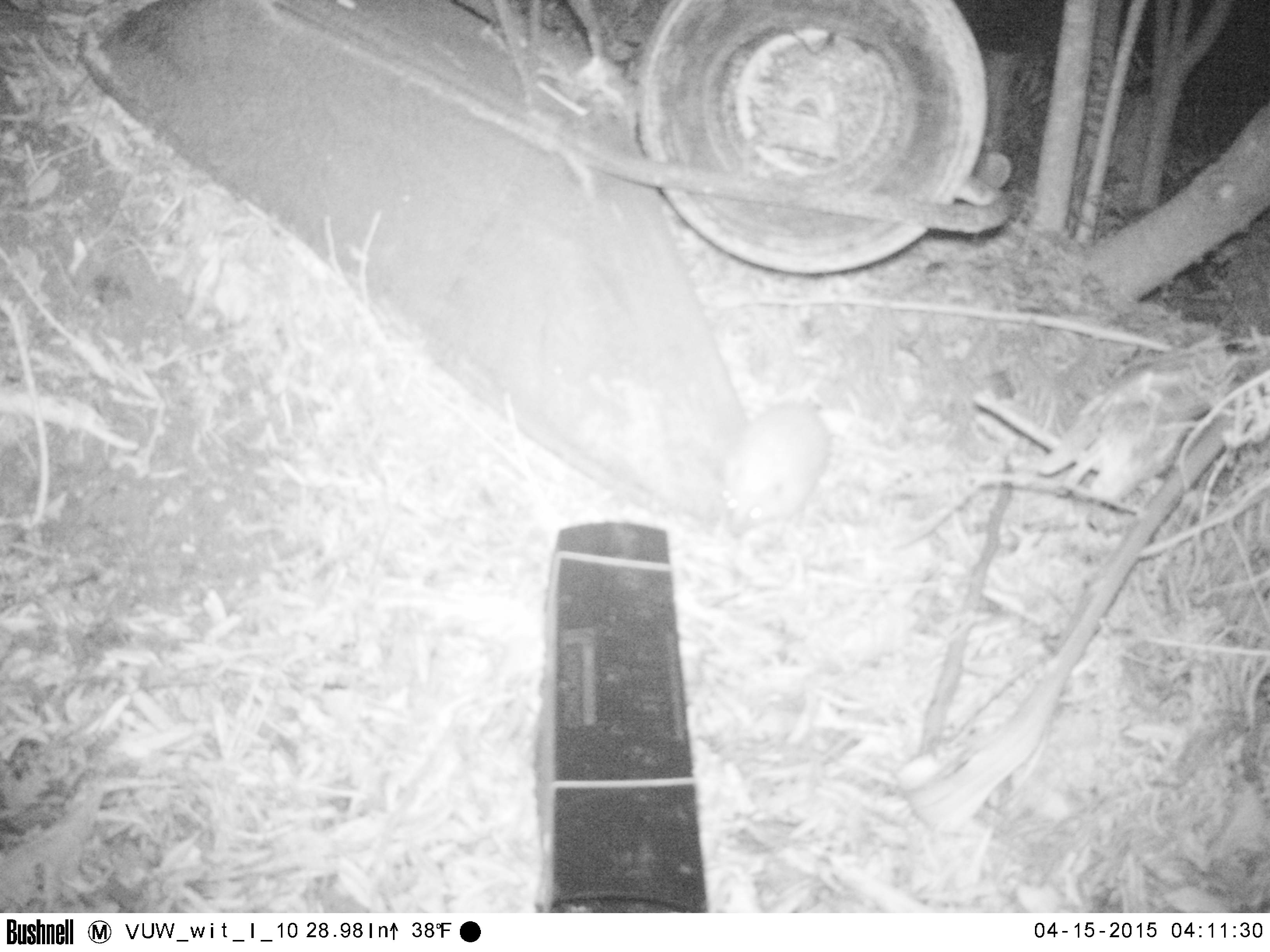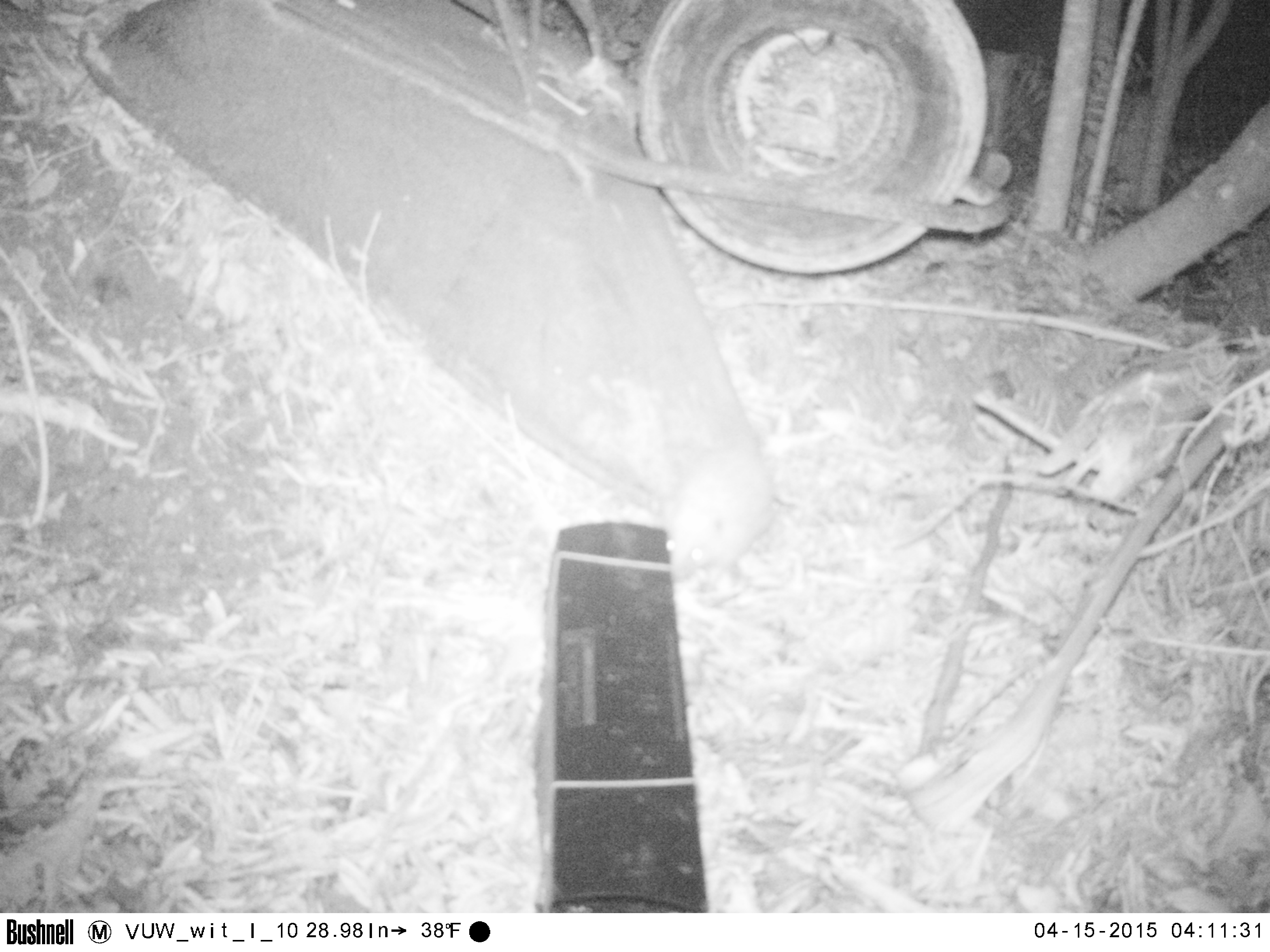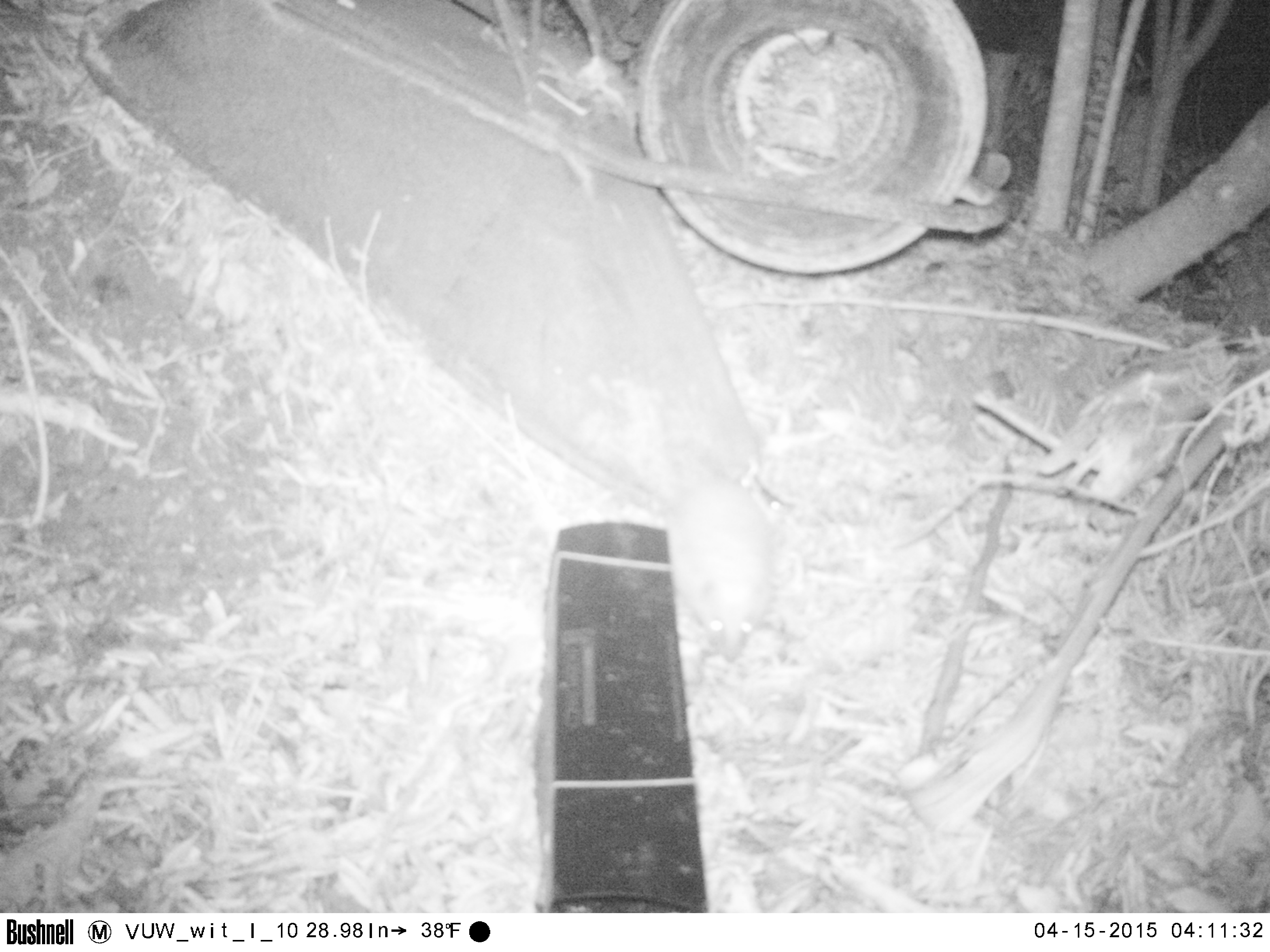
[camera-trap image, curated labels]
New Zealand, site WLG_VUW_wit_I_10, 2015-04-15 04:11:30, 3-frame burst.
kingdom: Animalia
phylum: Chordata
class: Mammalia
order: Eulipotyphla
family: Erinaceidae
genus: Erinaceus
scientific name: Erinaceus europaeus europaeus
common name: european hedgehog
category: hedgehog